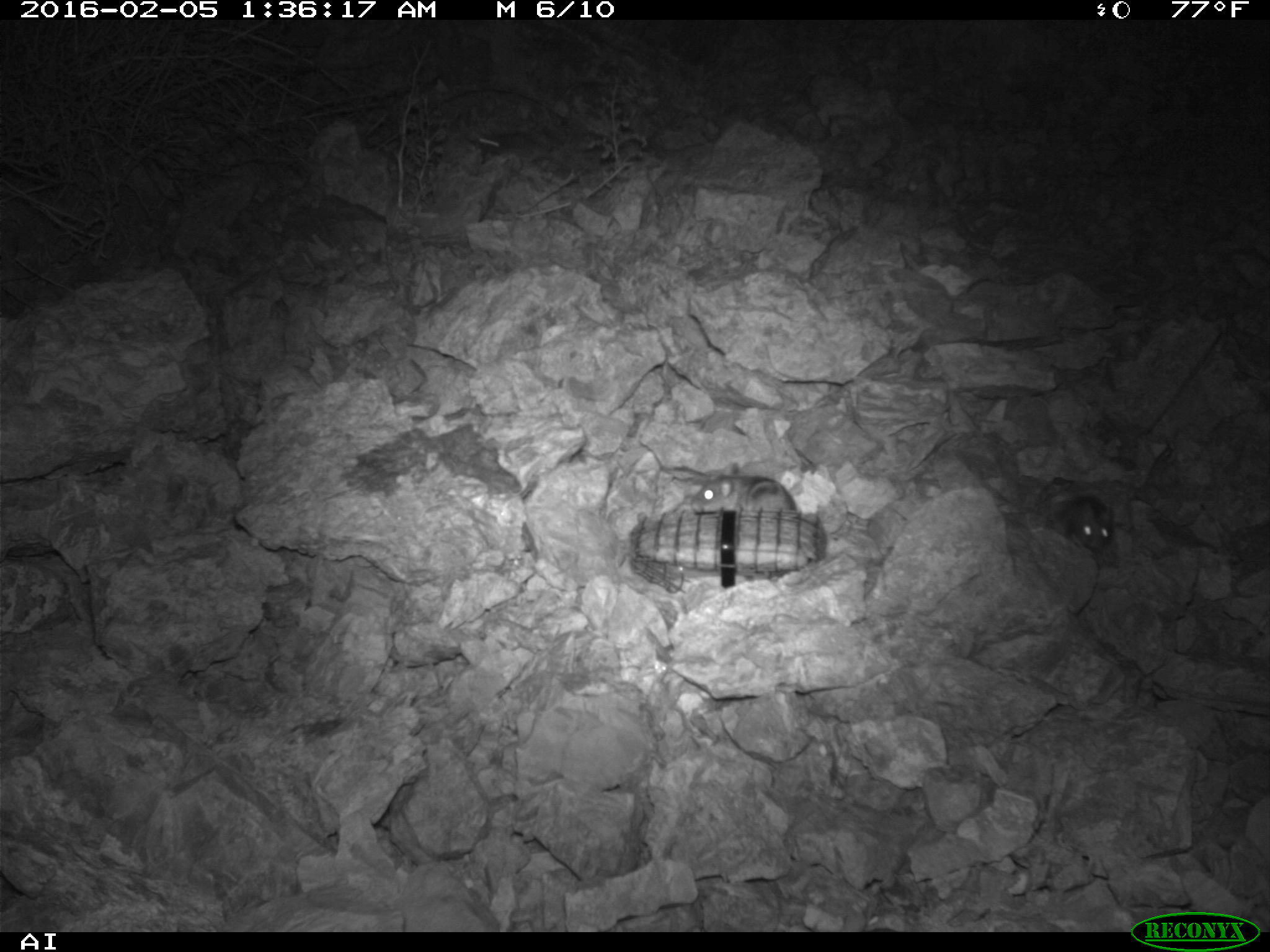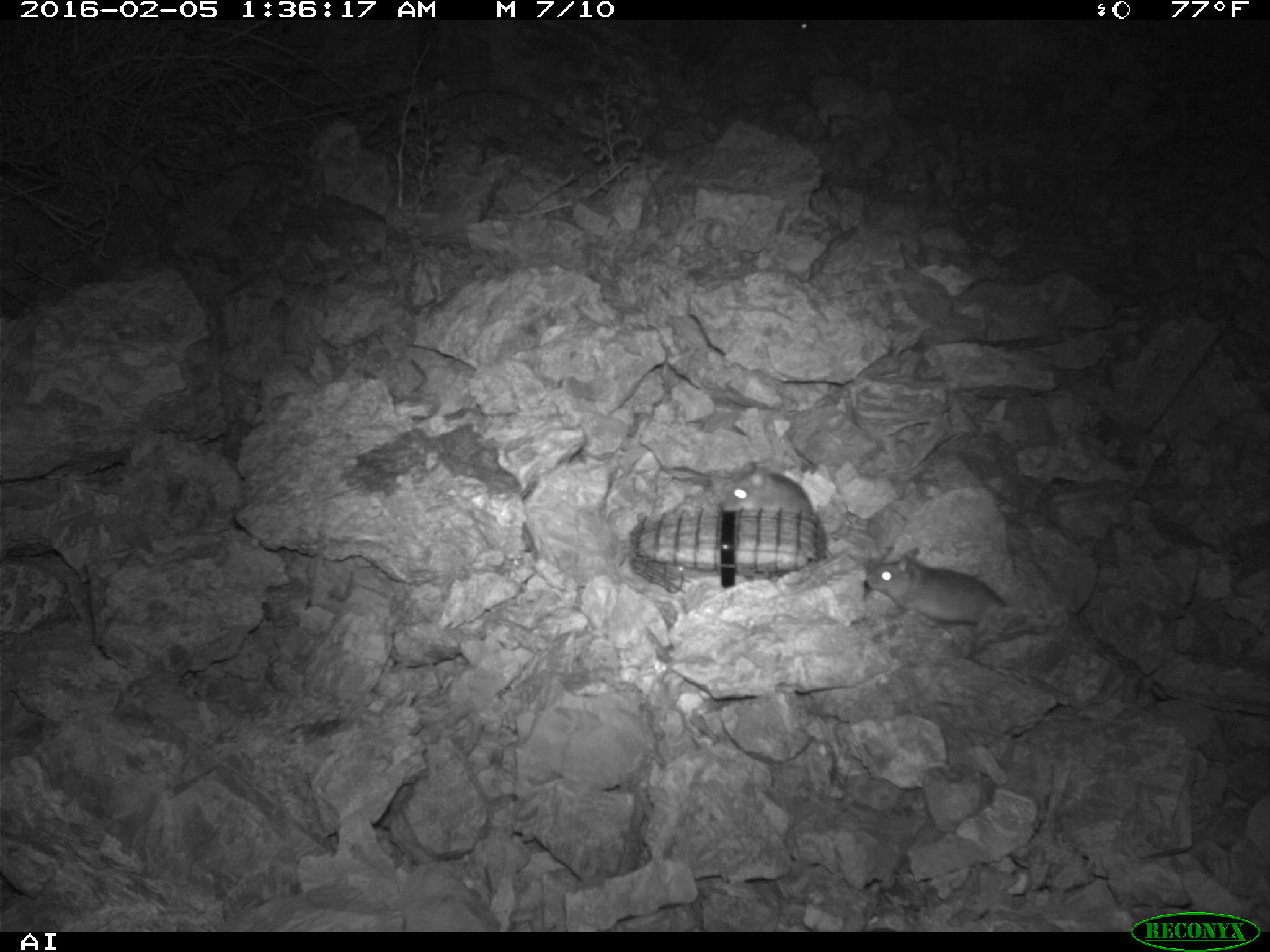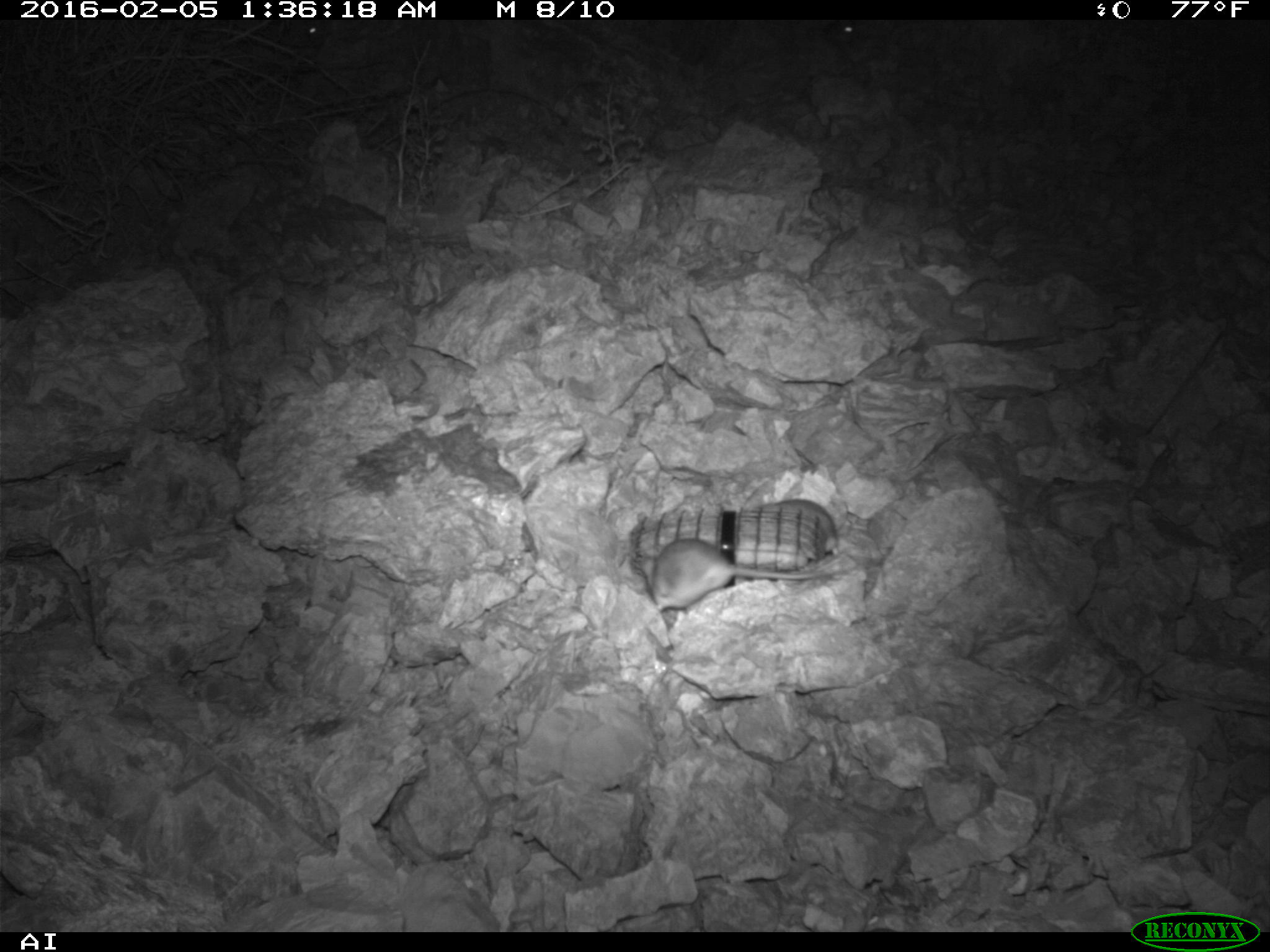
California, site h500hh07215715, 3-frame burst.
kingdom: Animalia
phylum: Chordata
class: Mammalia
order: Rodentia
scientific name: Rodentia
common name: rodent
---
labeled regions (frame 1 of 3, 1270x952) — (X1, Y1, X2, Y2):
rodent: (691, 462, 797, 513); (1057, 496, 1113, 553)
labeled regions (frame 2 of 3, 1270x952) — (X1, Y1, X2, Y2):
rodent: (868, 547, 1006, 624); (721, 461, 812, 516); (760, 20, 814, 56)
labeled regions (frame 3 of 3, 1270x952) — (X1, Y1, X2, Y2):
rodent: (640, 536, 834, 616); (300, 15, 329, 37); (828, 22, 858, 41)